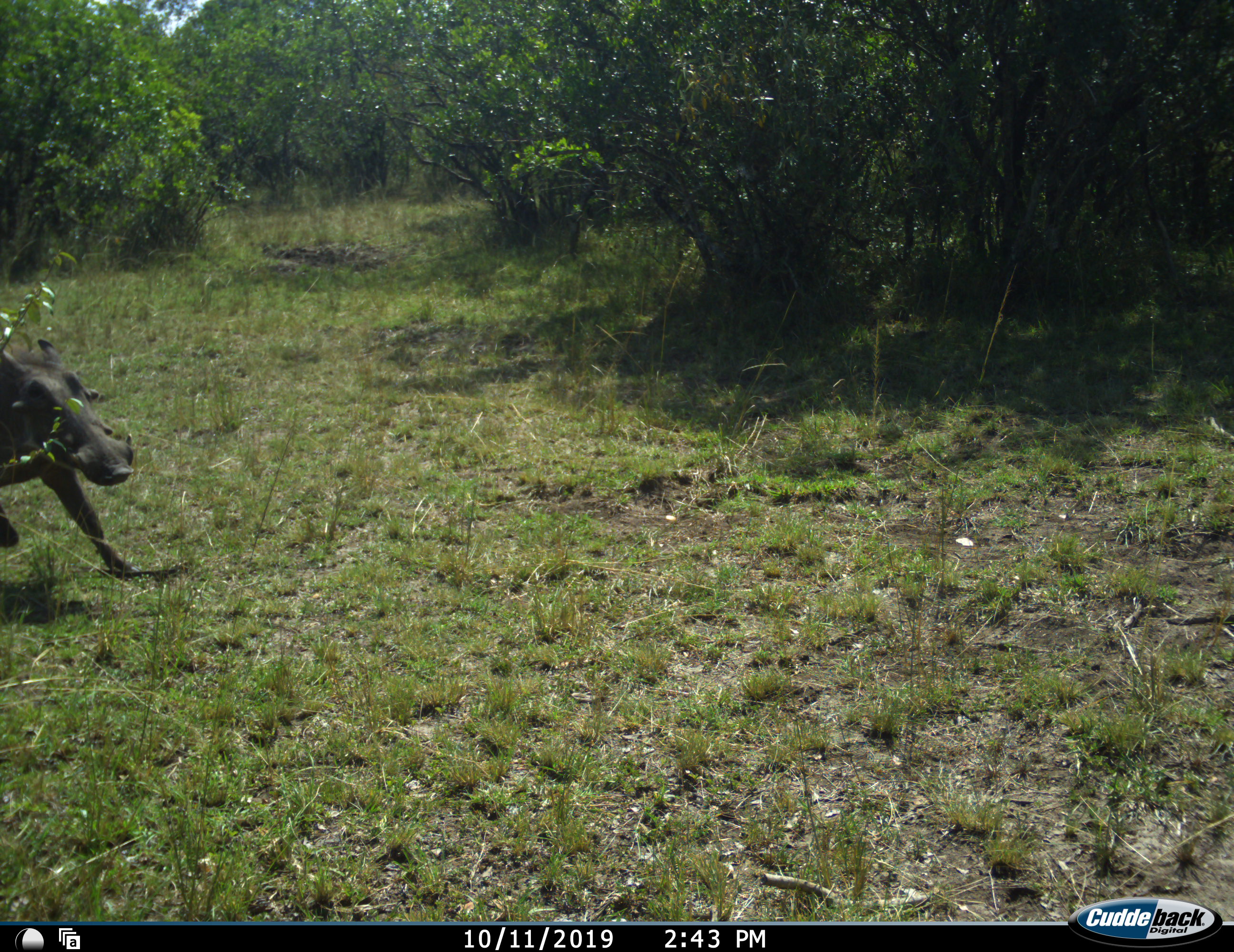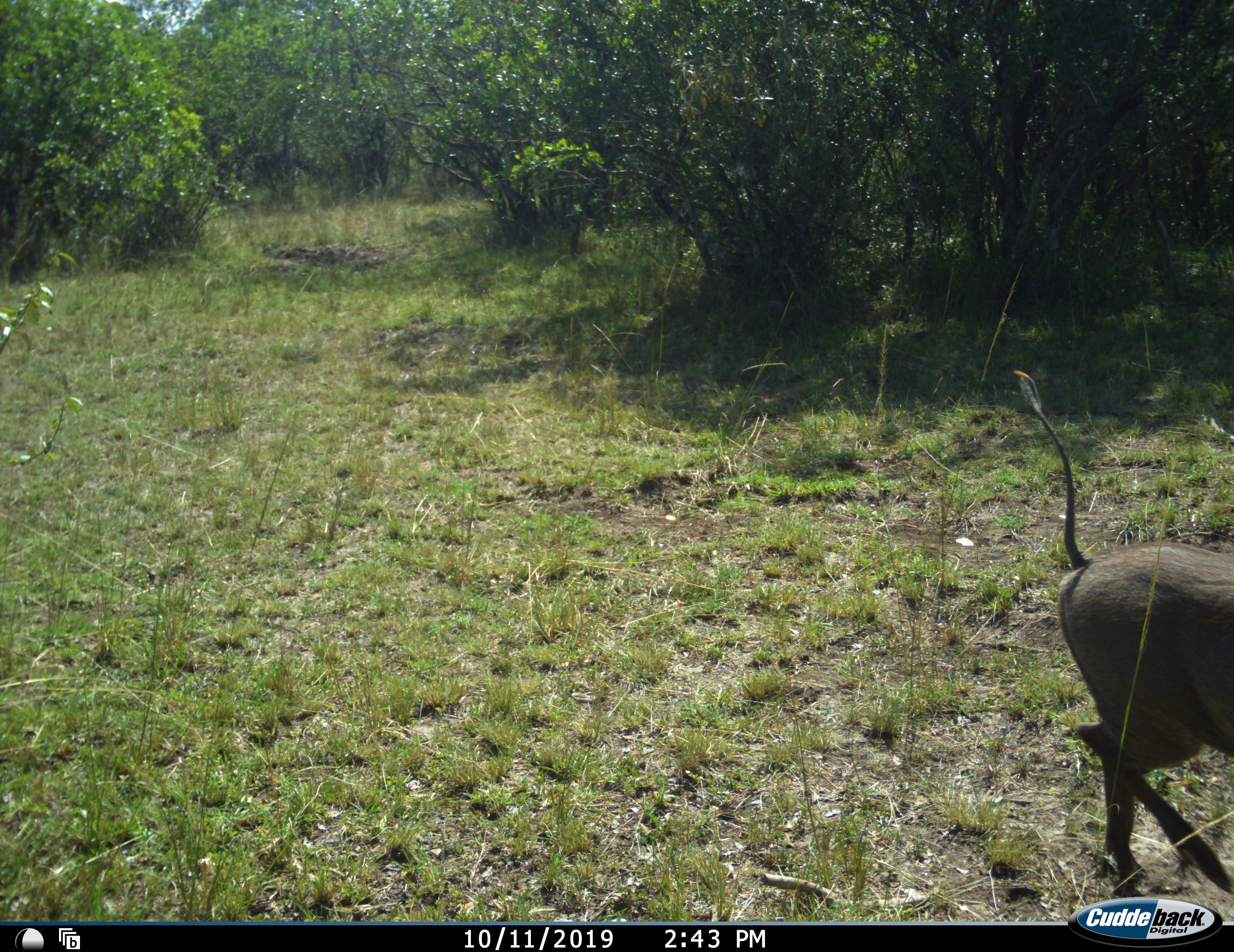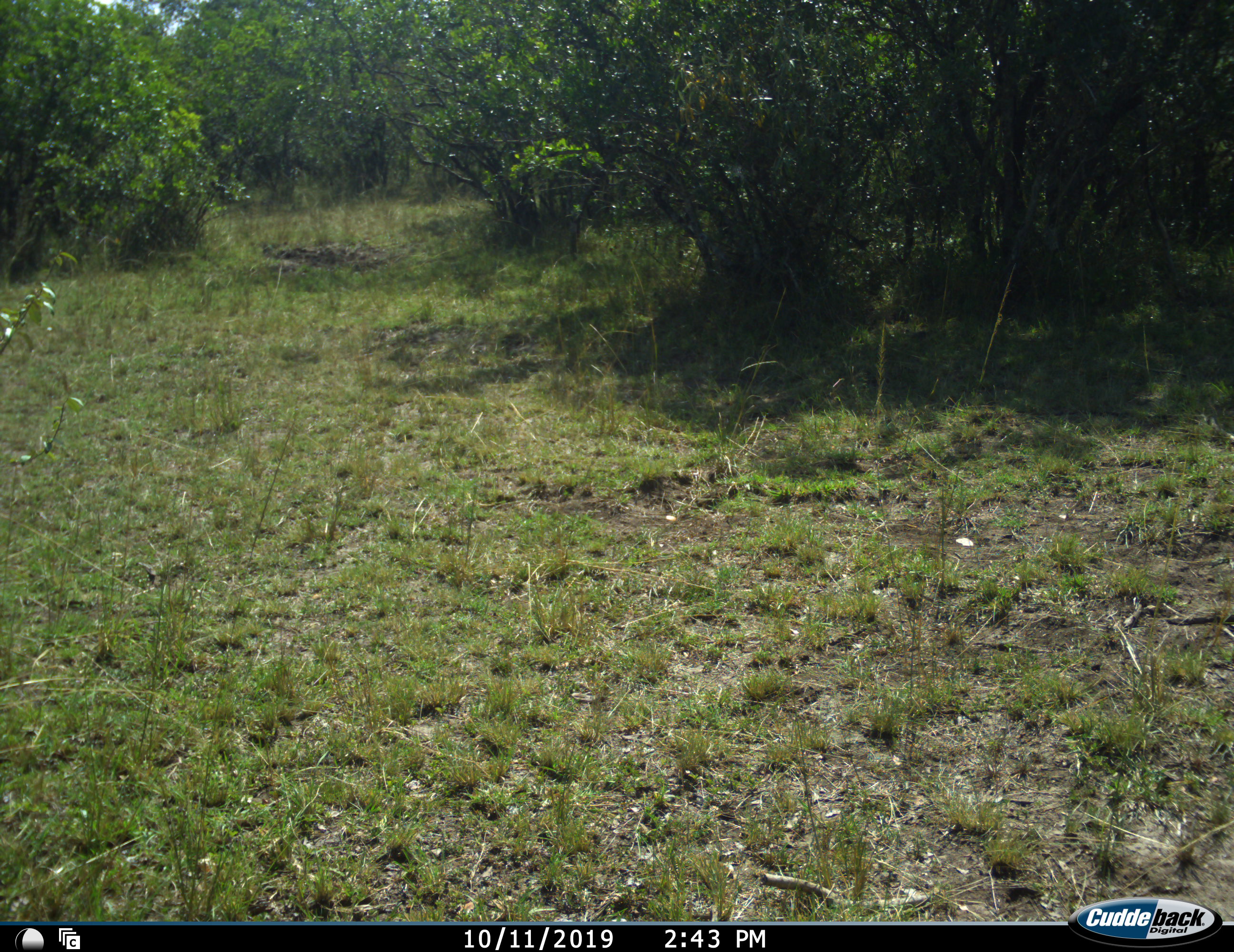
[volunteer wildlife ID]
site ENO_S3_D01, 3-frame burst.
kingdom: Animalia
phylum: Chordata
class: Mammalia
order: Artiodactyla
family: Suidae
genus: Phacochoerus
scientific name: Phacochoerus africanus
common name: warthog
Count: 1.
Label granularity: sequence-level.